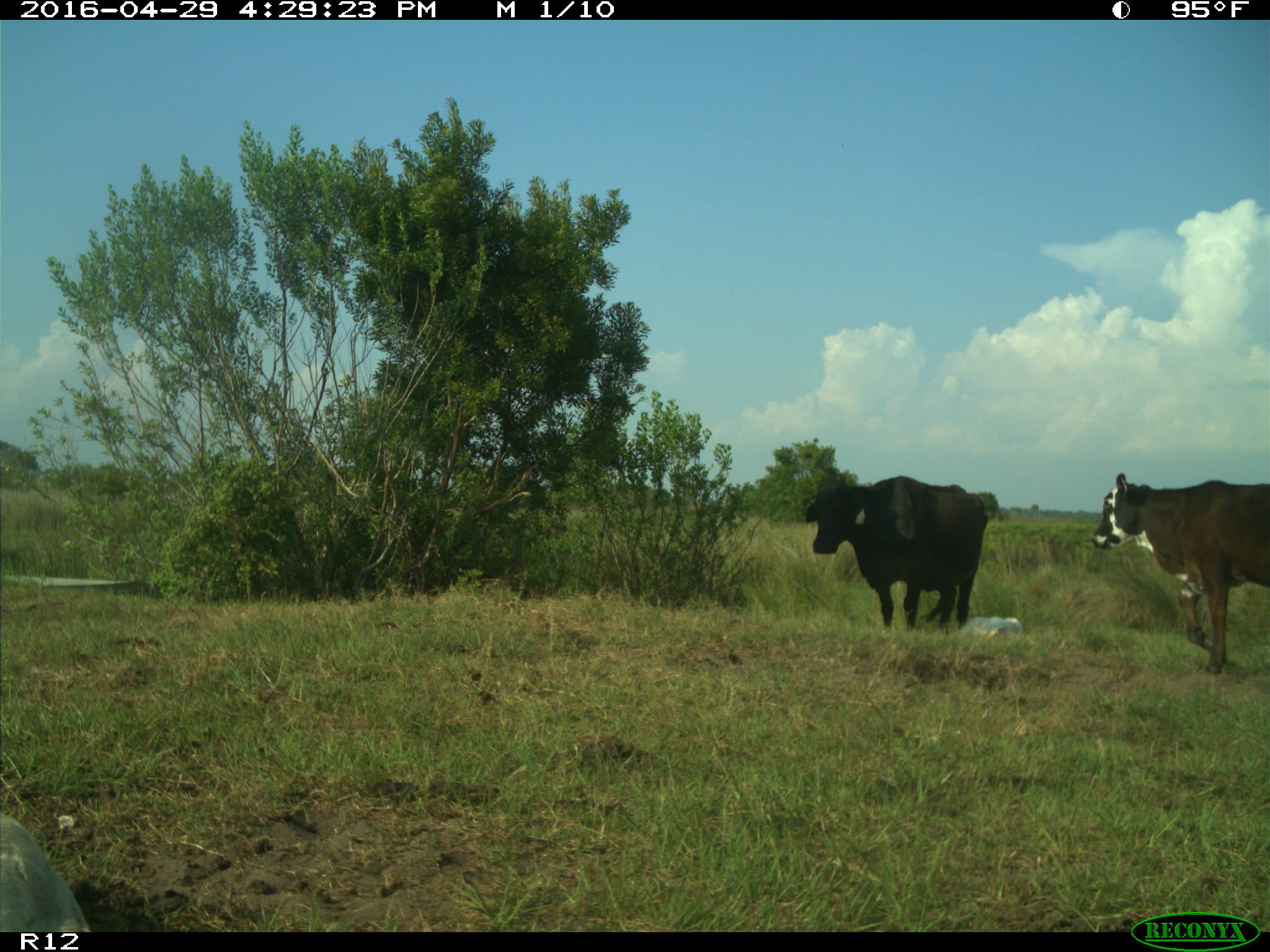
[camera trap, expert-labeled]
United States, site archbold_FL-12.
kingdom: Animalia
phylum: Chordata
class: Mammalia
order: Artiodactyla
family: Bovidae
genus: Bos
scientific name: Bos taurus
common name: domestic cow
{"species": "Bos taurus (domestic cow)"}